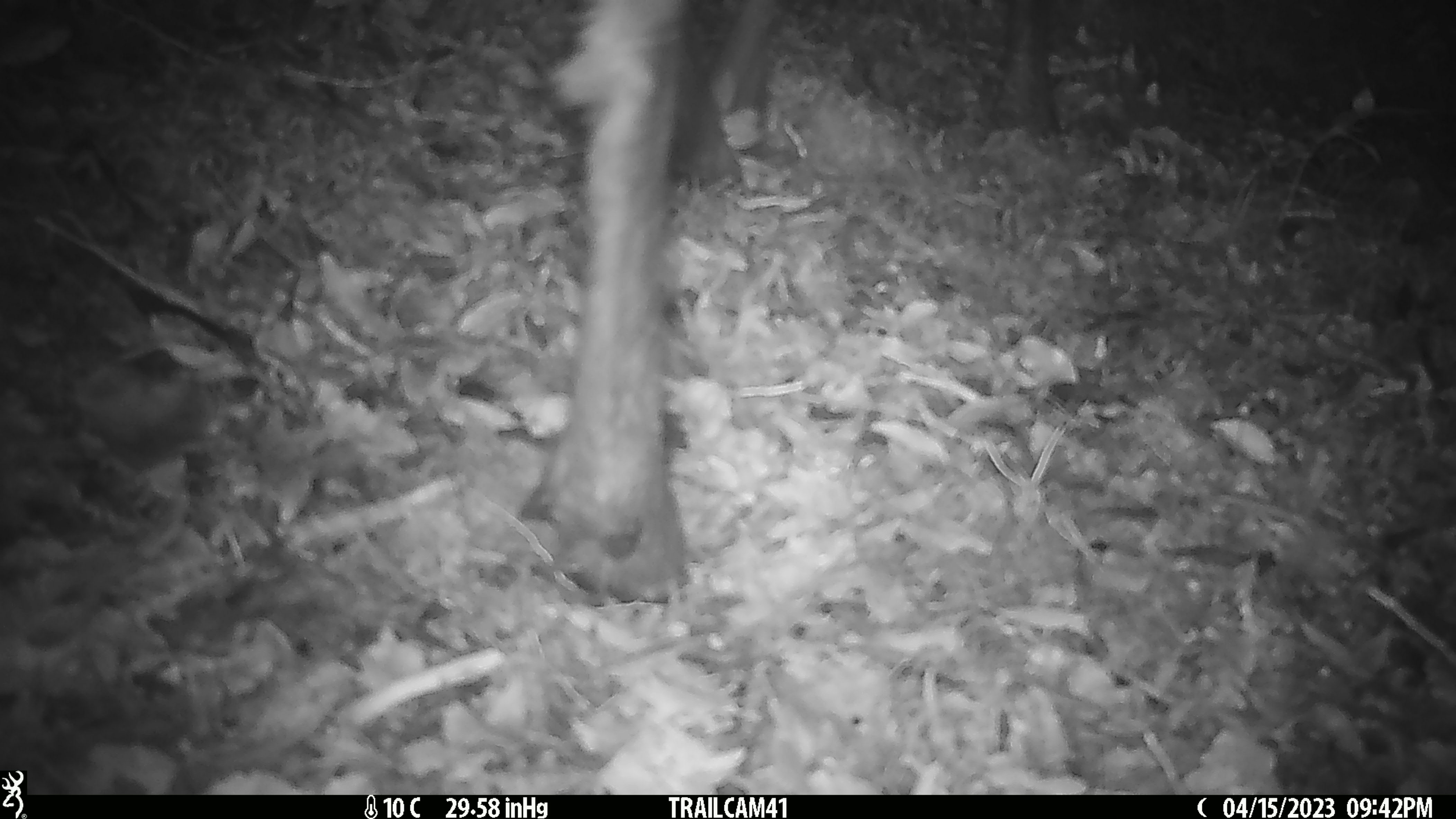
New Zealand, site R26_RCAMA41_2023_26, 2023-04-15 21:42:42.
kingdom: Animalia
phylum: Chordata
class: Mammalia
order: Artiodactyla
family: Cervidae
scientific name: Cervidae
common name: deer